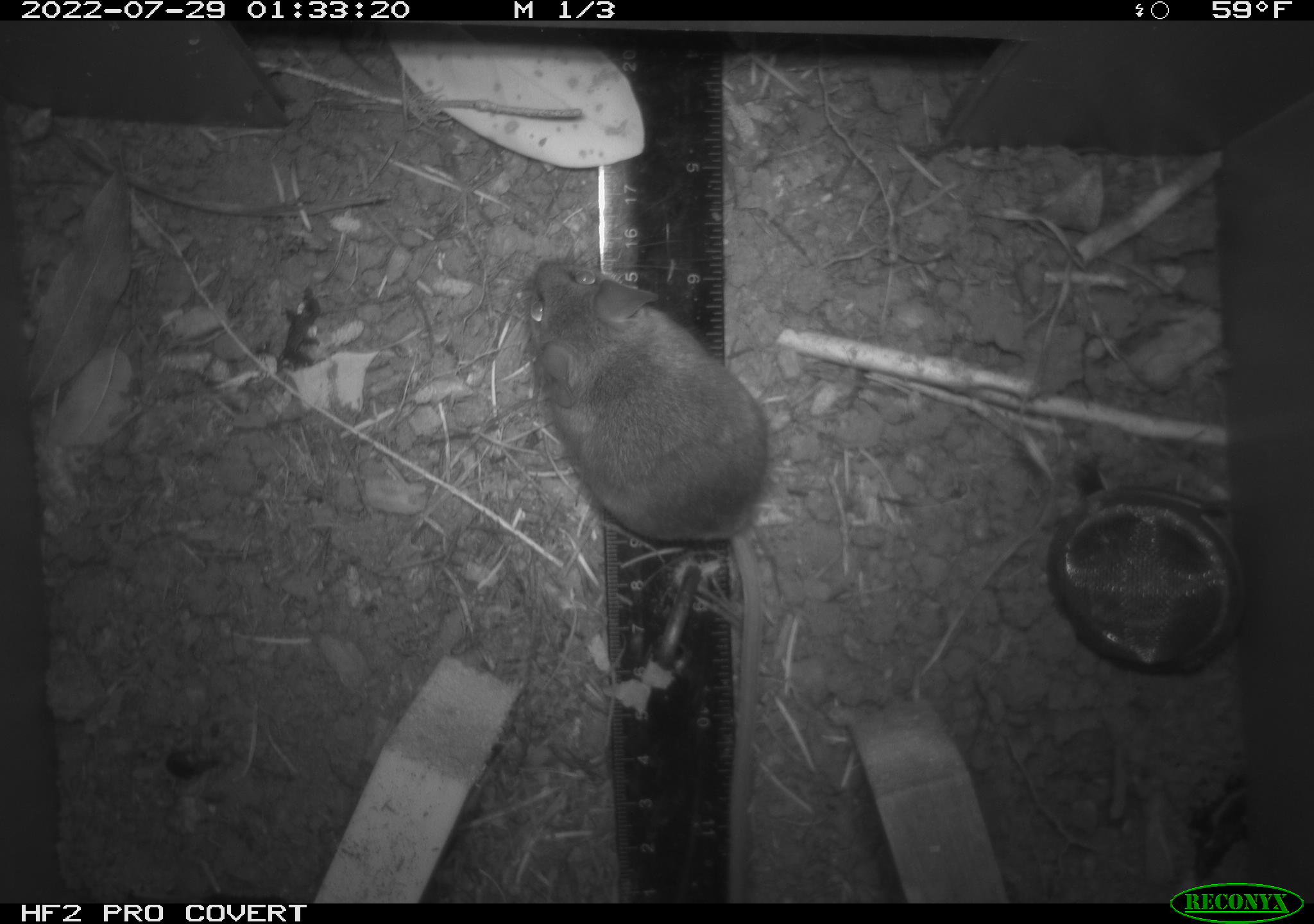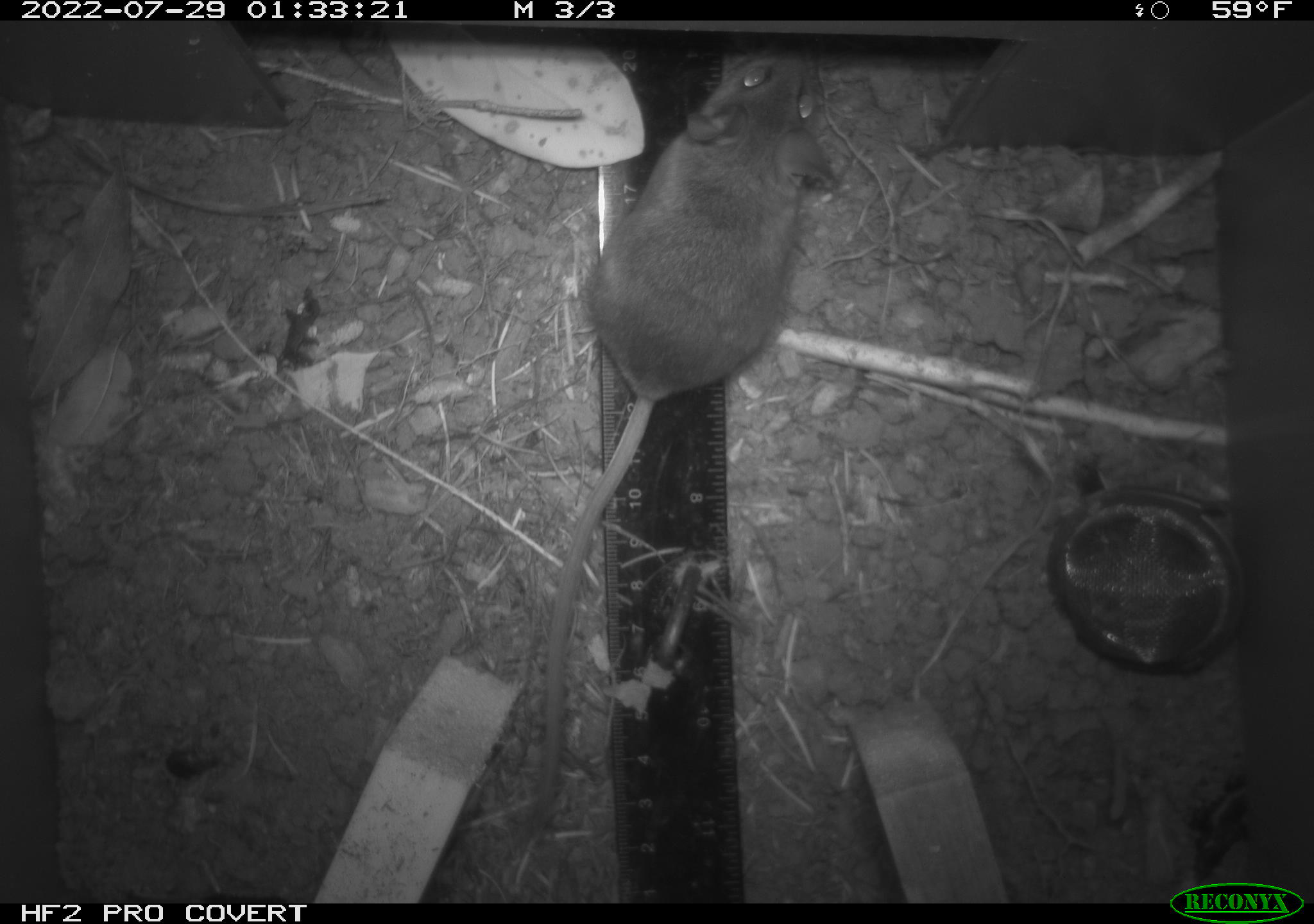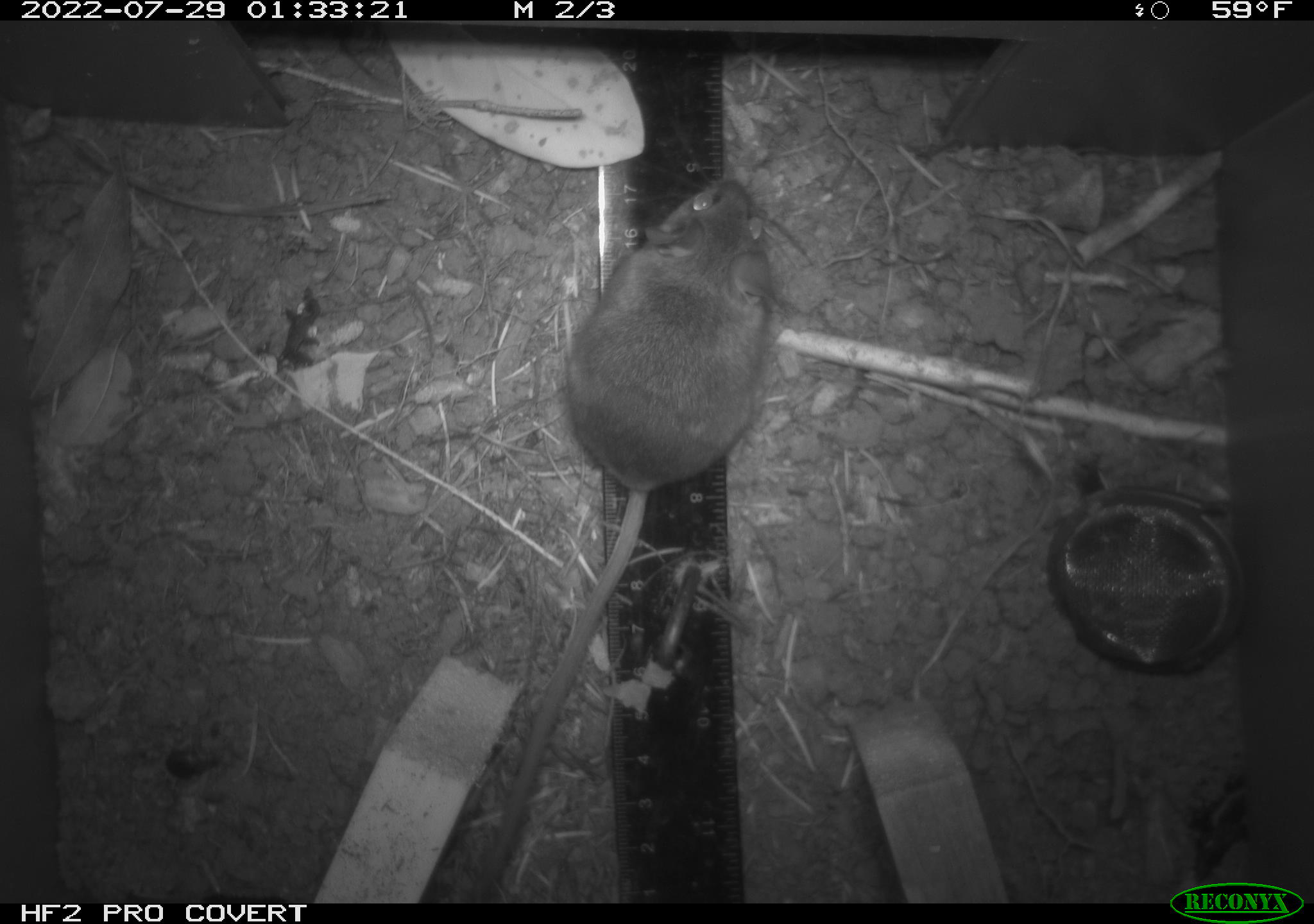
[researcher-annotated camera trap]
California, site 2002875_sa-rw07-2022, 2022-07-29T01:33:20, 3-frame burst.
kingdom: Animalia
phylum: Arthropoda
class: Insecta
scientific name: Insecta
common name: insect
Insect (Insecta).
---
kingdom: Animalia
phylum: Chordata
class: Mammalia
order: Rodentia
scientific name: Rodentia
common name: mouse species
Mouse species (Rodentia).